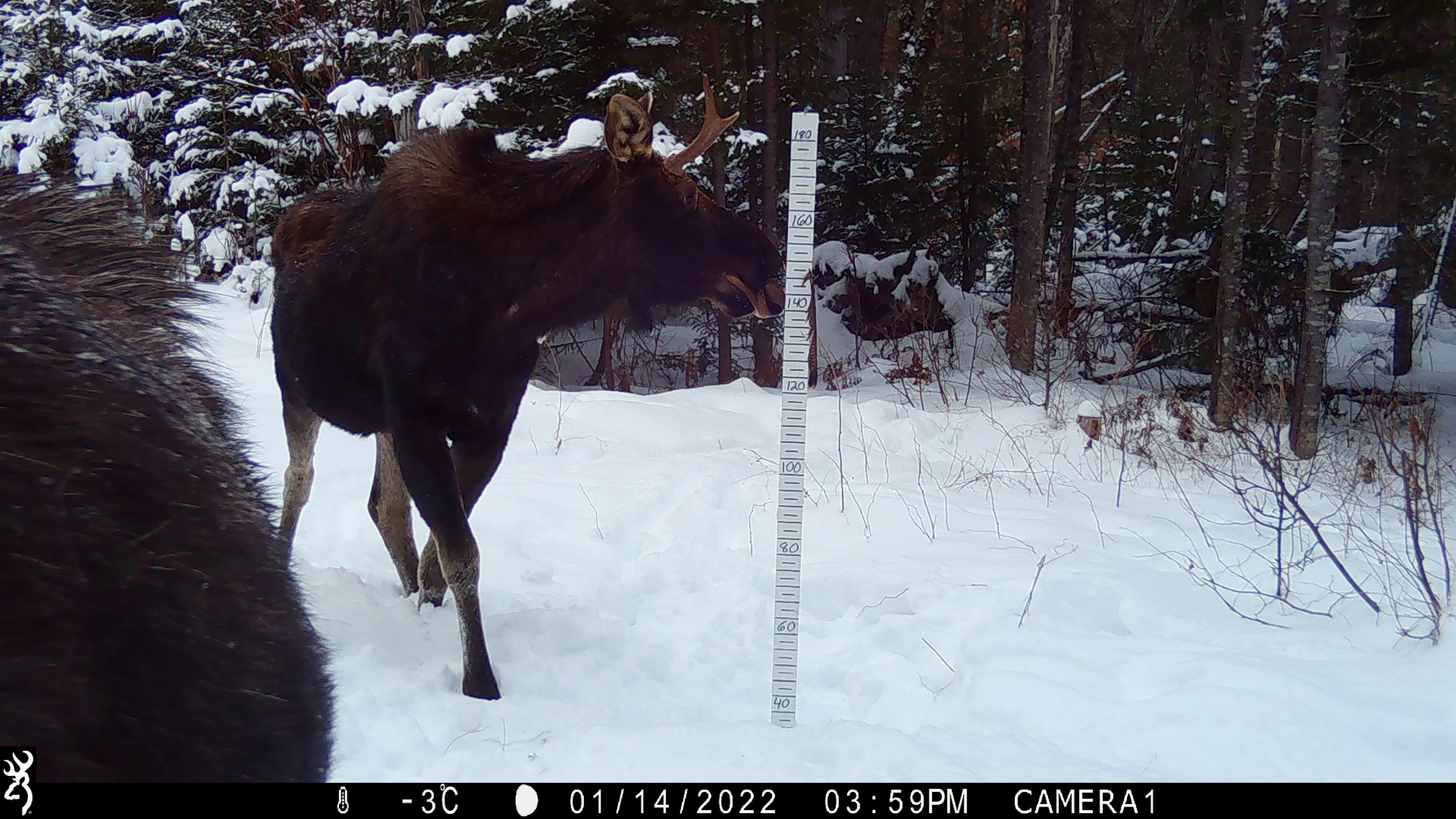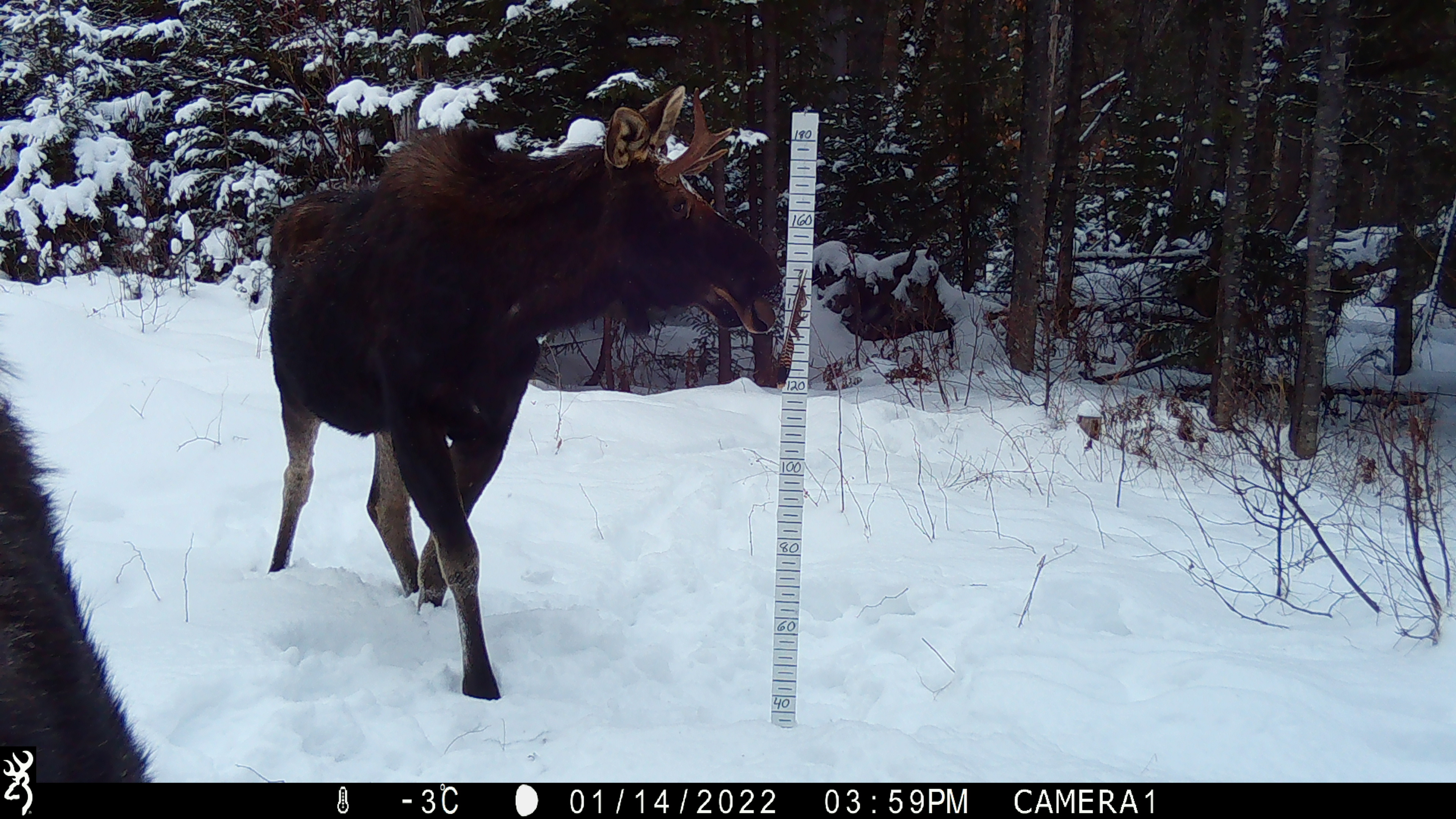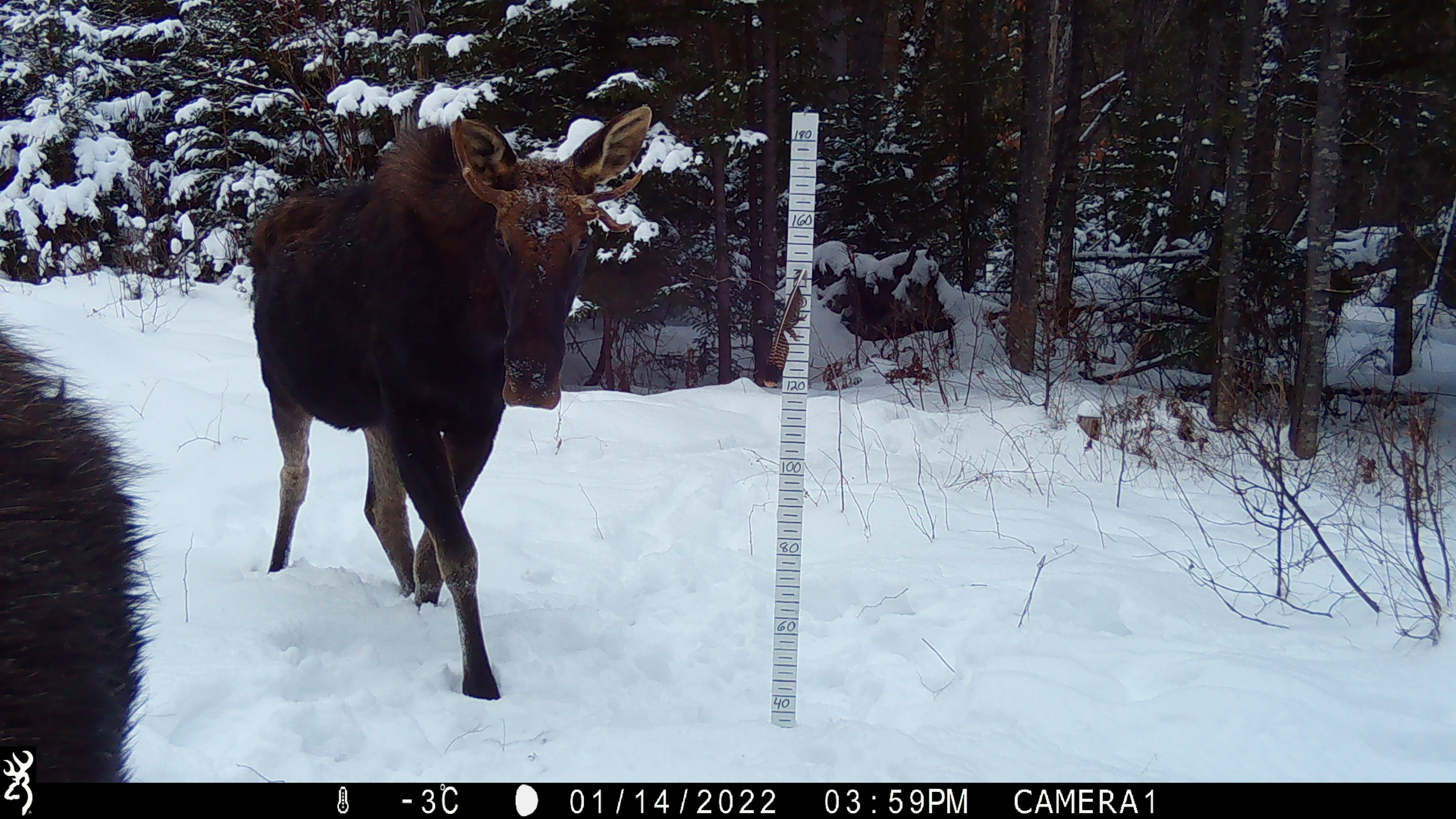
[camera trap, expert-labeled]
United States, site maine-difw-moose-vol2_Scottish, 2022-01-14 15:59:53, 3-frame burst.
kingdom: Animalia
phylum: Chordata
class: Mammalia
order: Artiodactyla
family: Cervidae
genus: Alces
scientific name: Alces alces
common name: moose